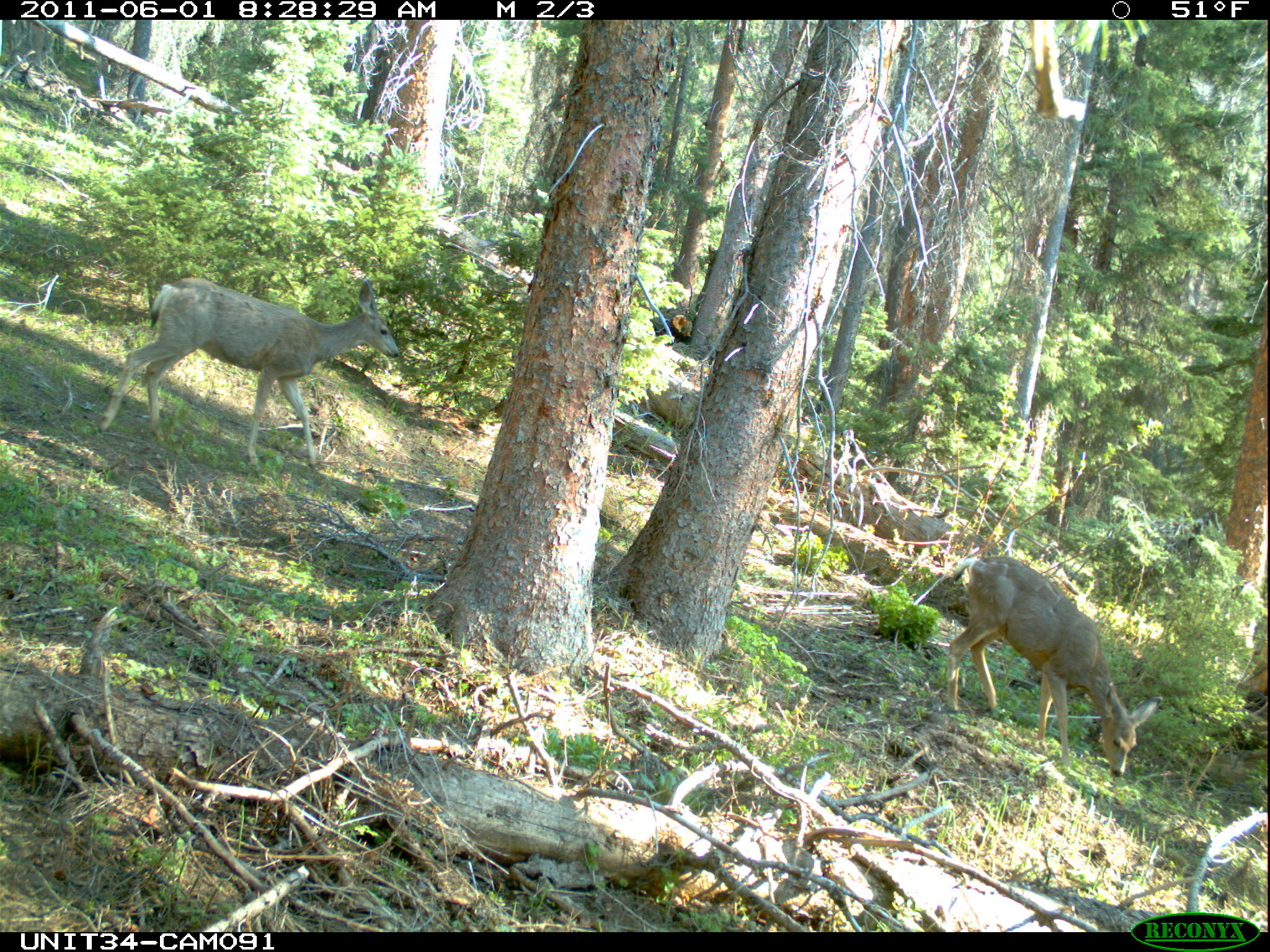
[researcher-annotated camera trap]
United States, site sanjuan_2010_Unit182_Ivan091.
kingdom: Animalia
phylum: Chordata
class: Mammalia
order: Artiodactyla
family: Cervidae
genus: Odocoileus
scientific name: Odocoileus hemionus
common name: mule deer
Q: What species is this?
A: Odocoileus hemionus (mule deer).